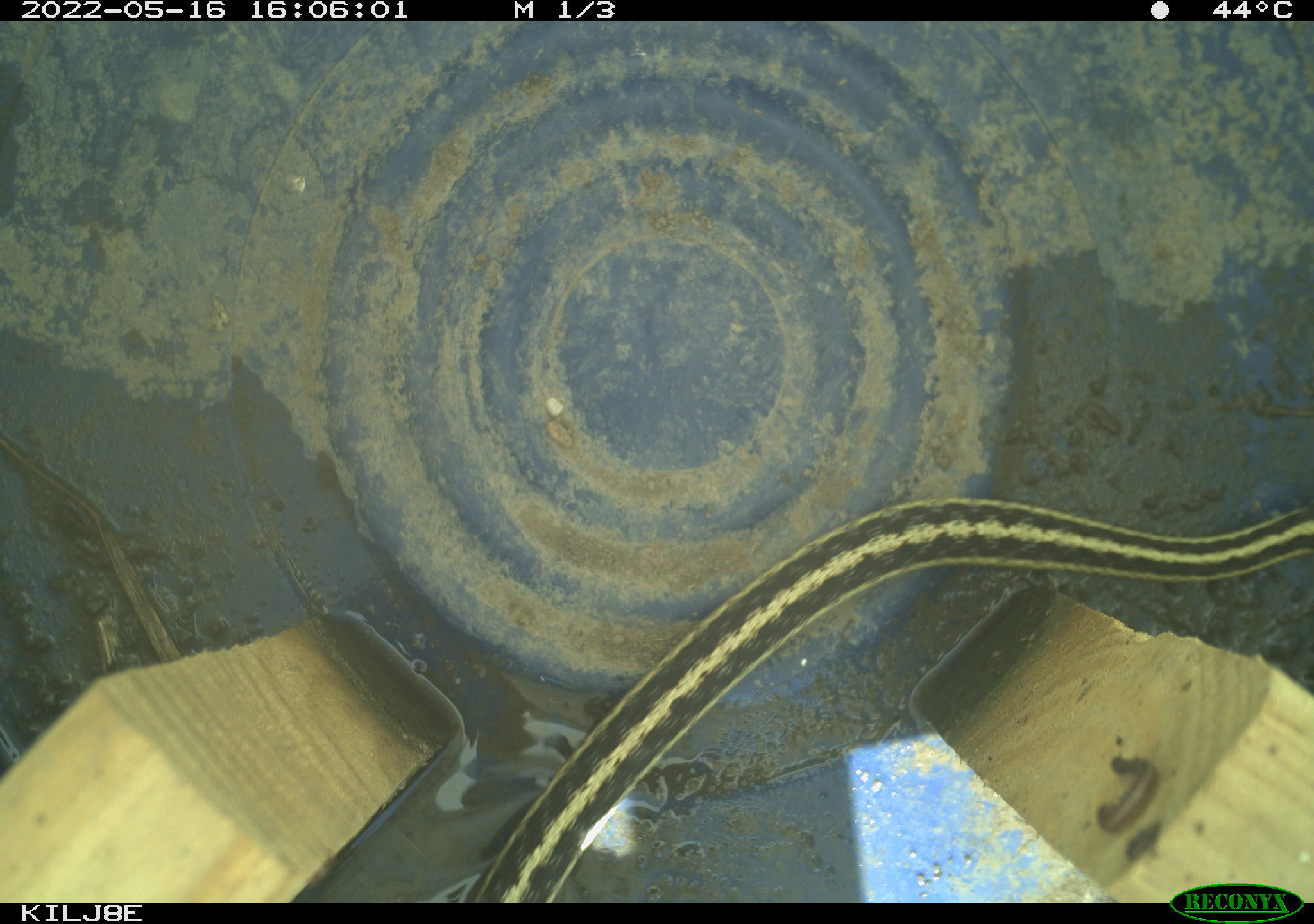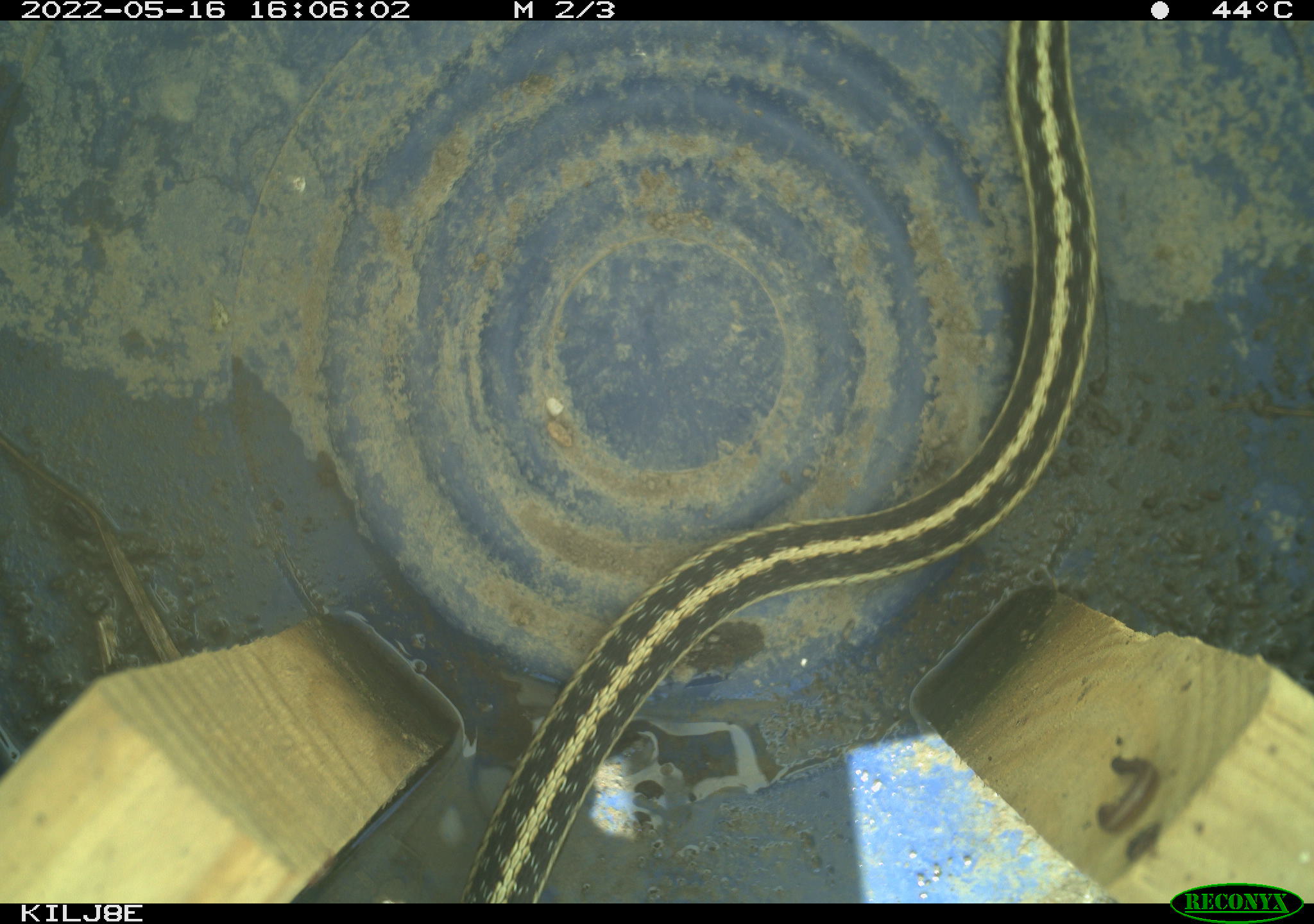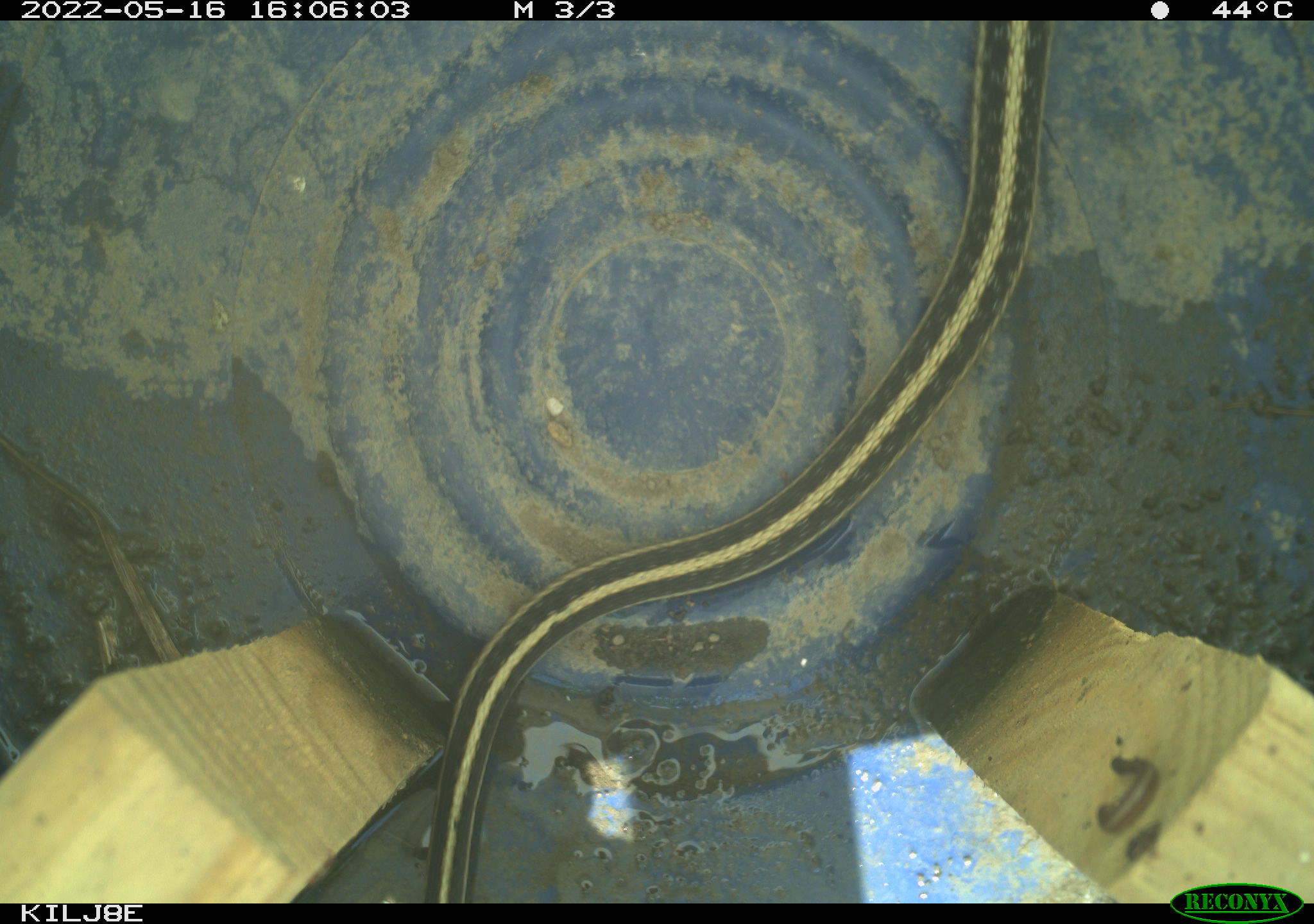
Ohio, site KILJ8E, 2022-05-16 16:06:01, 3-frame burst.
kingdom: Animalia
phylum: Chordata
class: Reptilia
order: Squamata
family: Colubridae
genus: Thamnophis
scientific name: Thamnophis sirtalis sirtalis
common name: eastern gartersnake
Eastern gartersnake (Thamnophis sirtalis sirtalis).